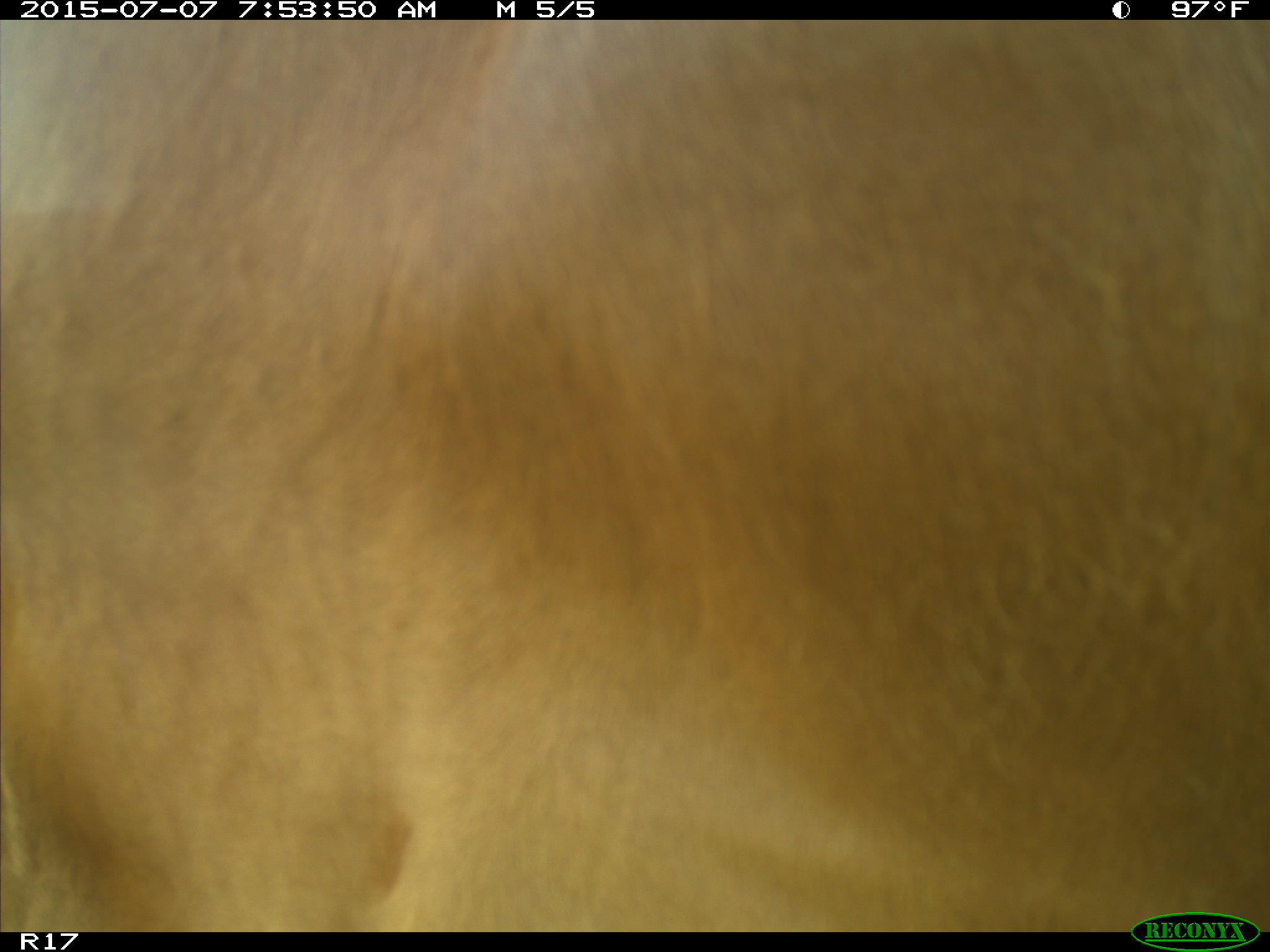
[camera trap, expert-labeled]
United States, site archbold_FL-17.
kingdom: Animalia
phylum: Chordata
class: Mammalia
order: Artiodactyla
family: Bovidae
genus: Bos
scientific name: Bos taurus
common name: domestic cow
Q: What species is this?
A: Bos taurus (domestic cow).